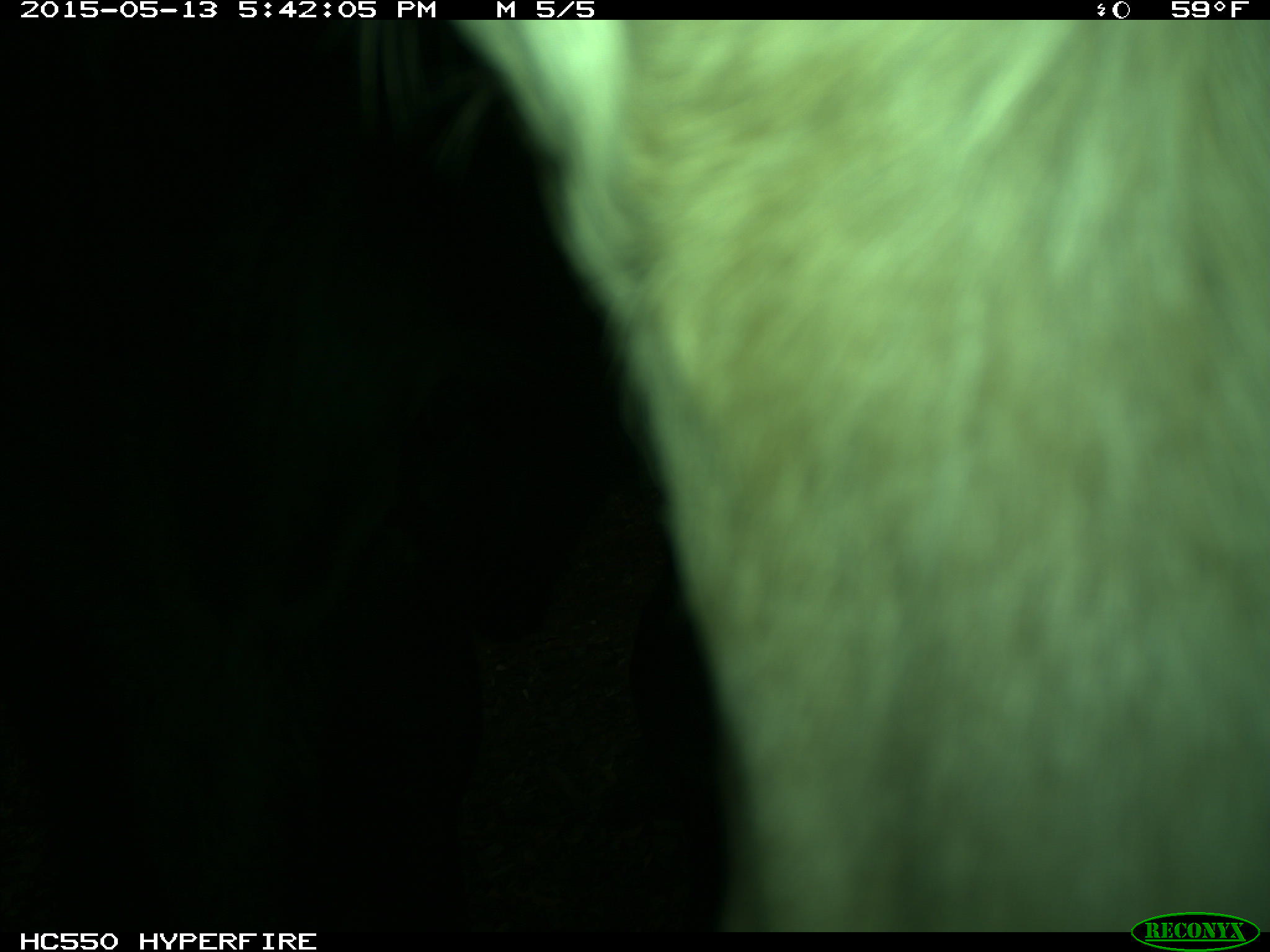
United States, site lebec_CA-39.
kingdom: Animalia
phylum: Chordata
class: Mammalia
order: Artiodactyla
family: Bovidae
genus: Bos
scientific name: Bos taurus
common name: domestic cow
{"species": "Bos taurus (domestic cow)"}